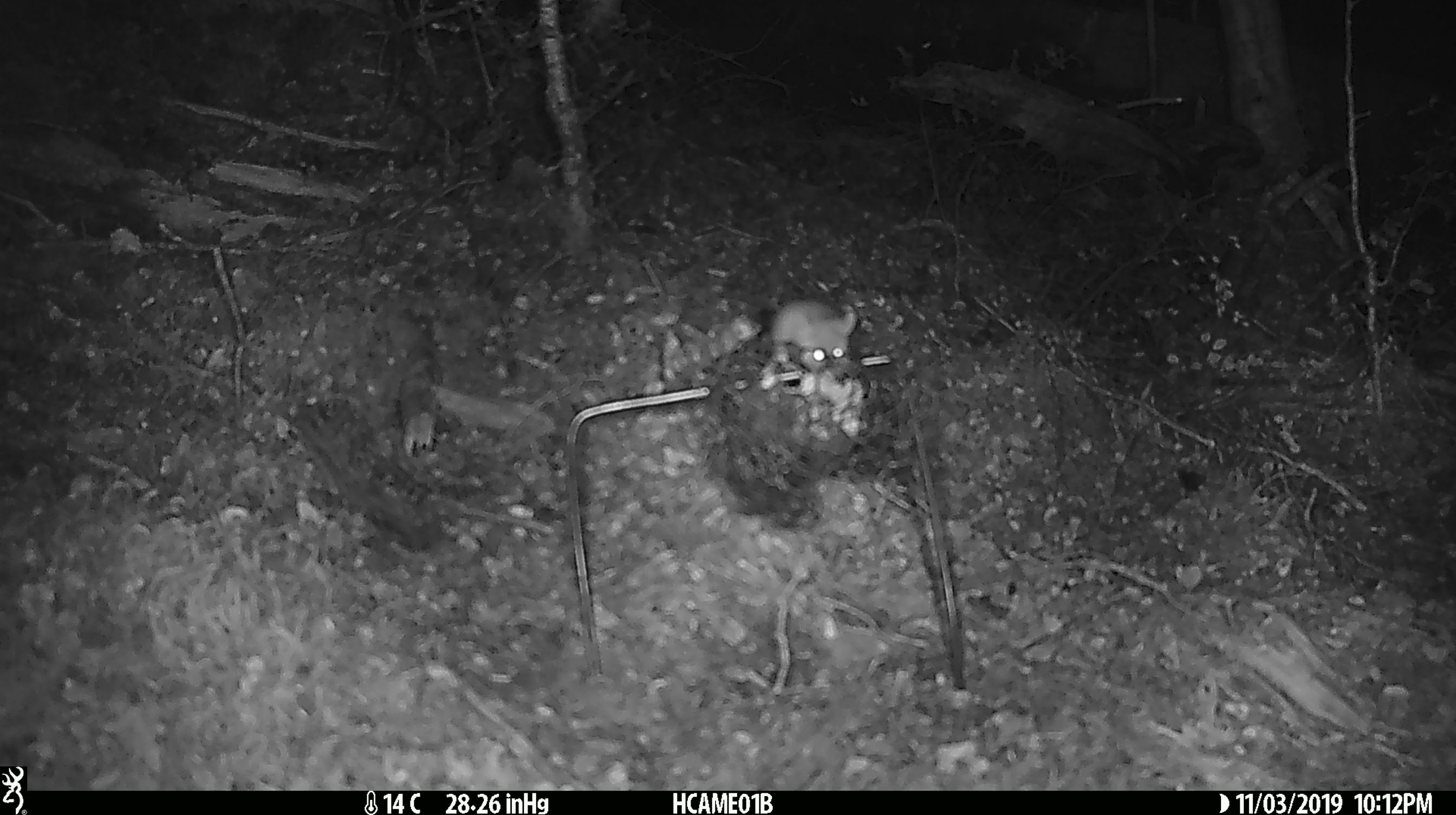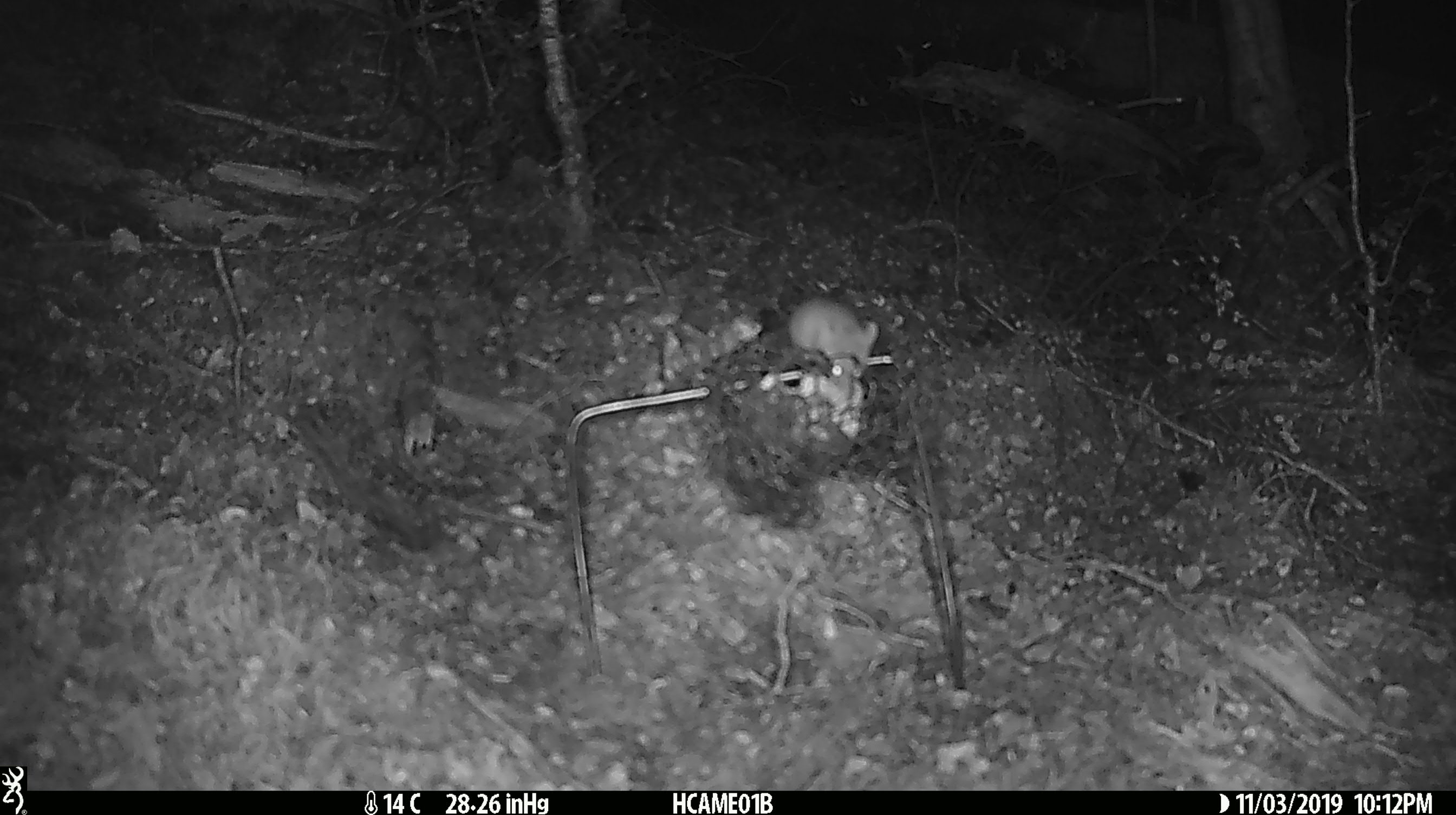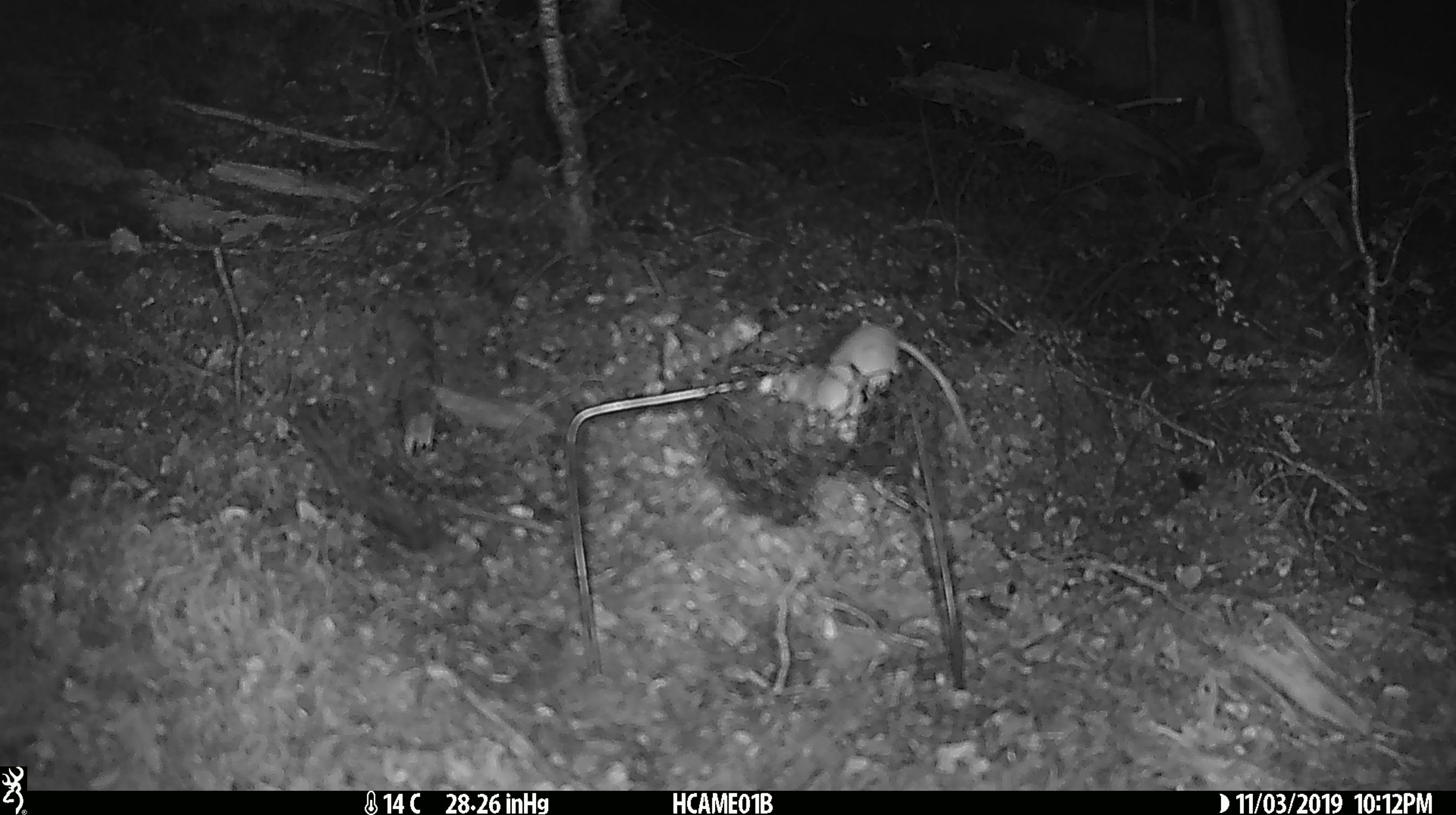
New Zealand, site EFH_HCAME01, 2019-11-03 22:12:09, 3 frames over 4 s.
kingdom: Animalia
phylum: Chordata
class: Mammalia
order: Rodentia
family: Muridae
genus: Mus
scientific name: Mus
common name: mouse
Mouse (Mus).